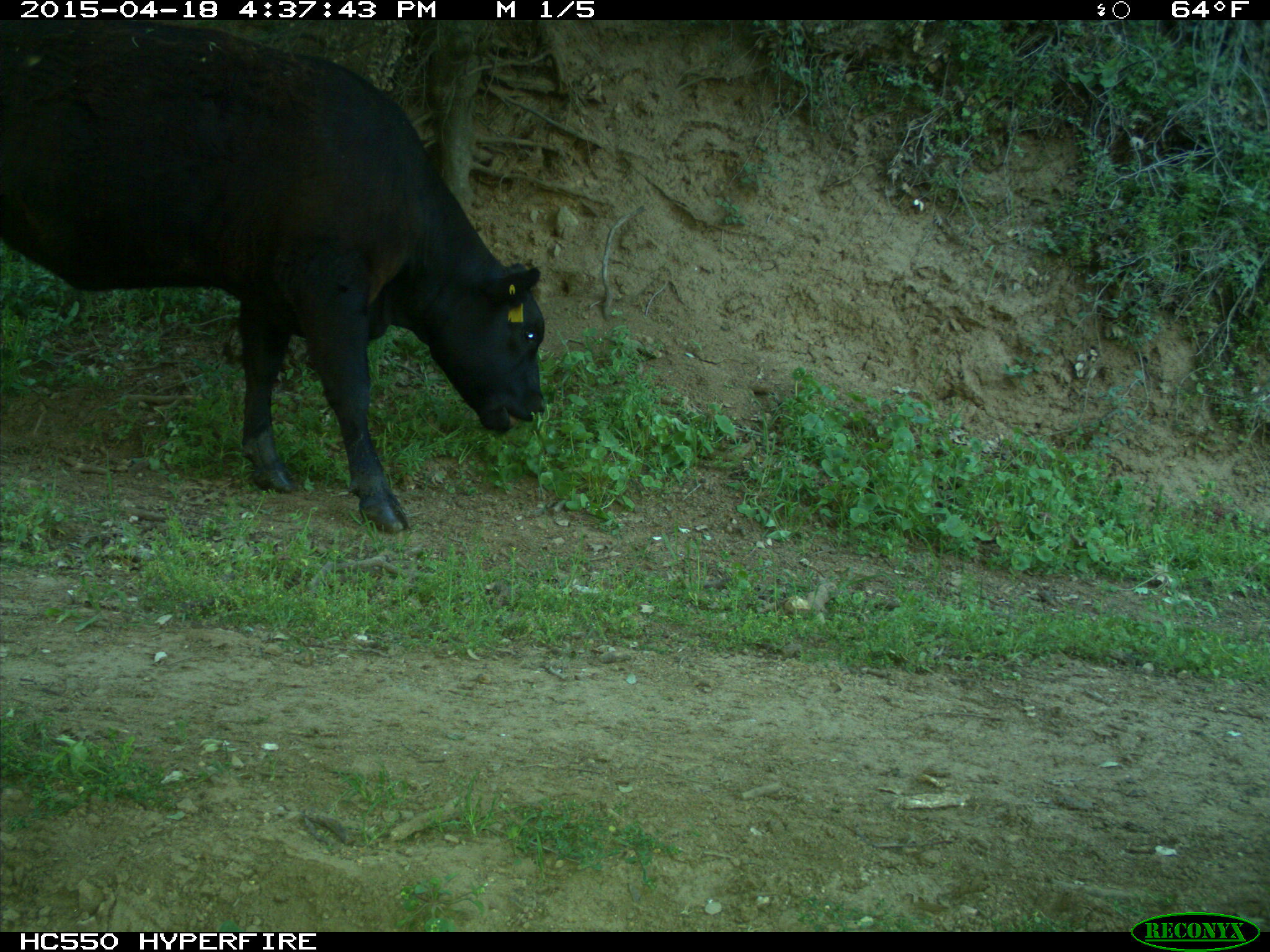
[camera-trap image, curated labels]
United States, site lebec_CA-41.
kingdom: Animalia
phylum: Chordata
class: Mammalia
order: Artiodactyla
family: Bovidae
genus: Bos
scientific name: Bos taurus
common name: domestic cow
Bos taurus (domestic cow).